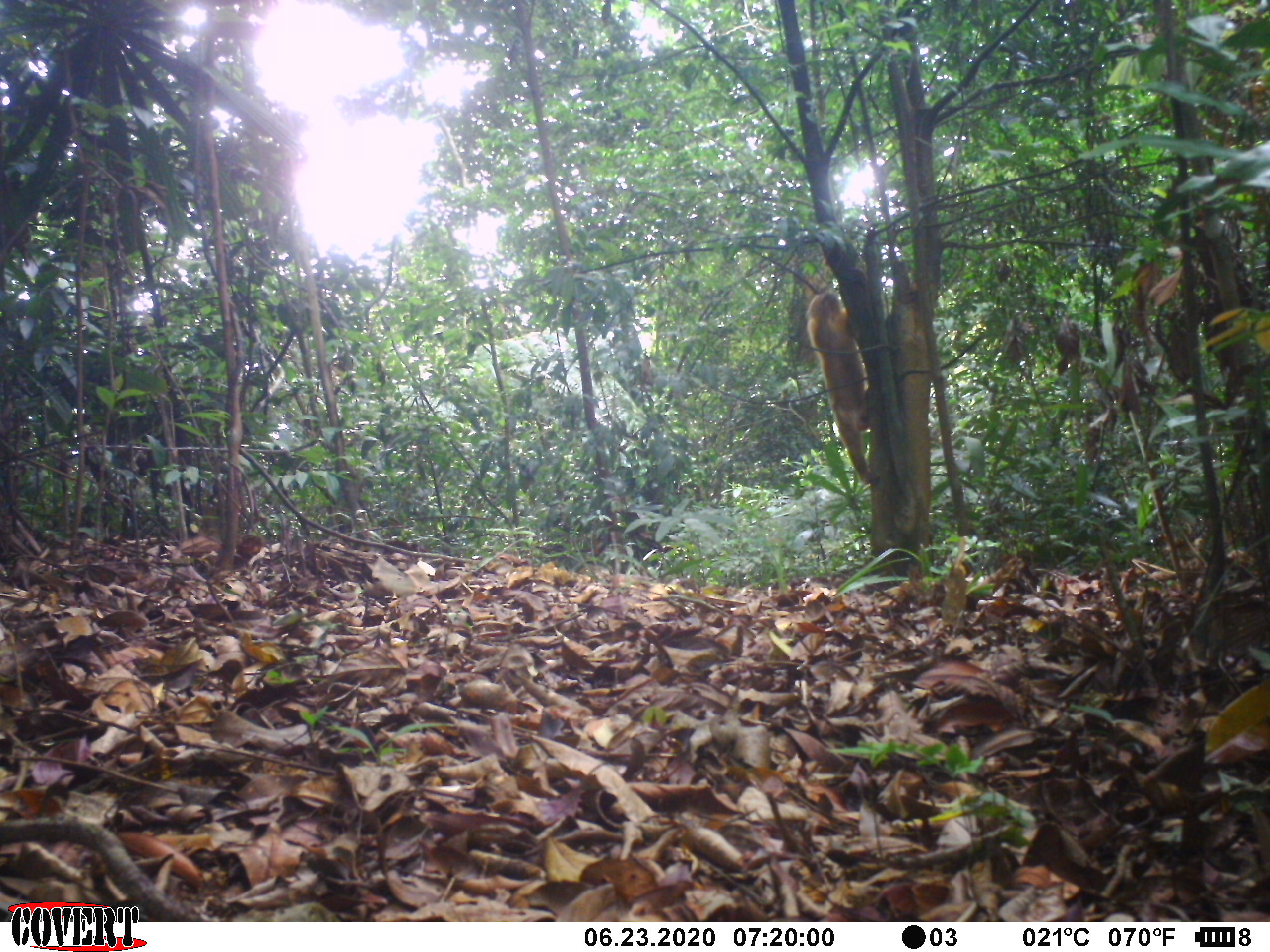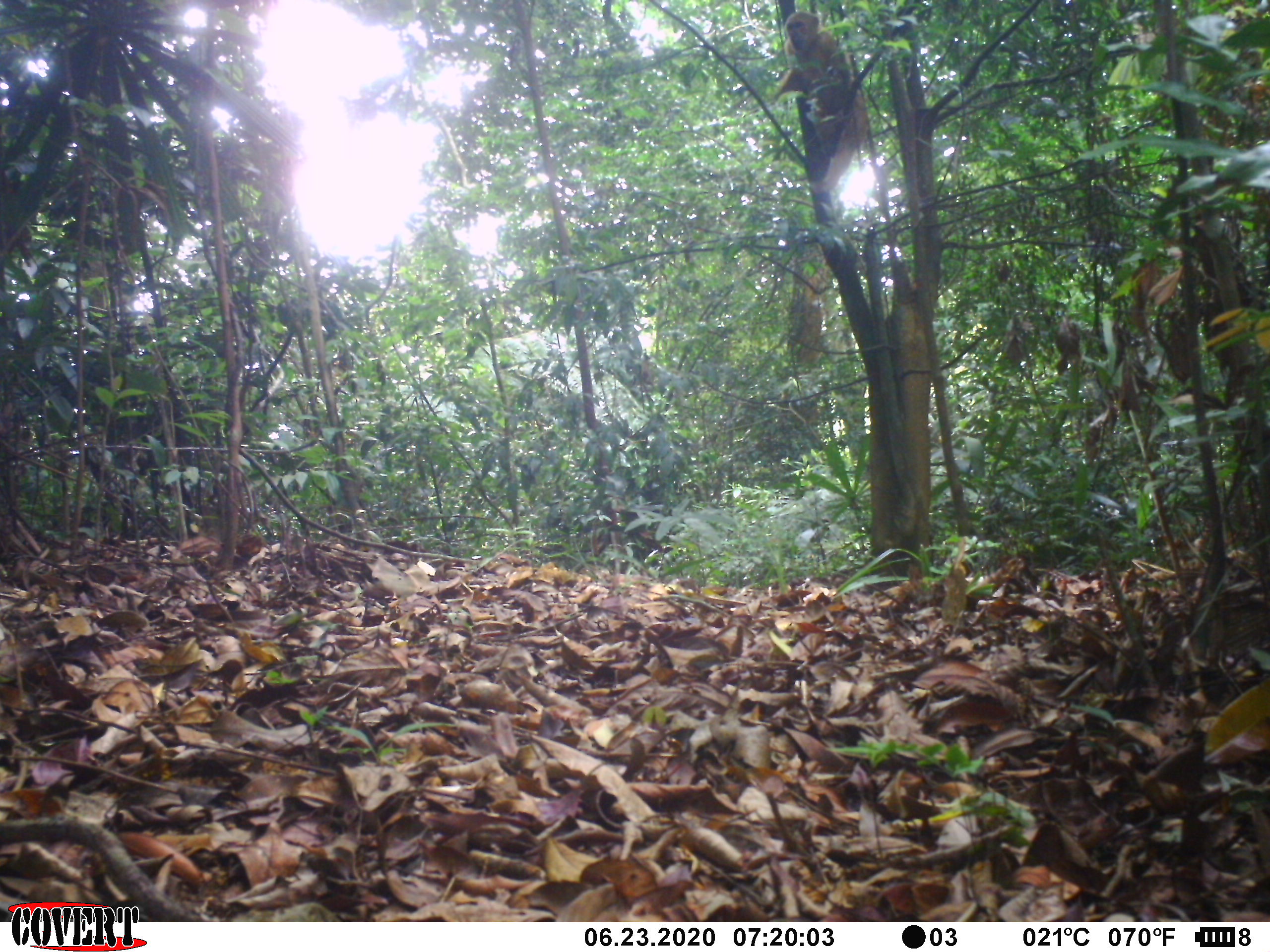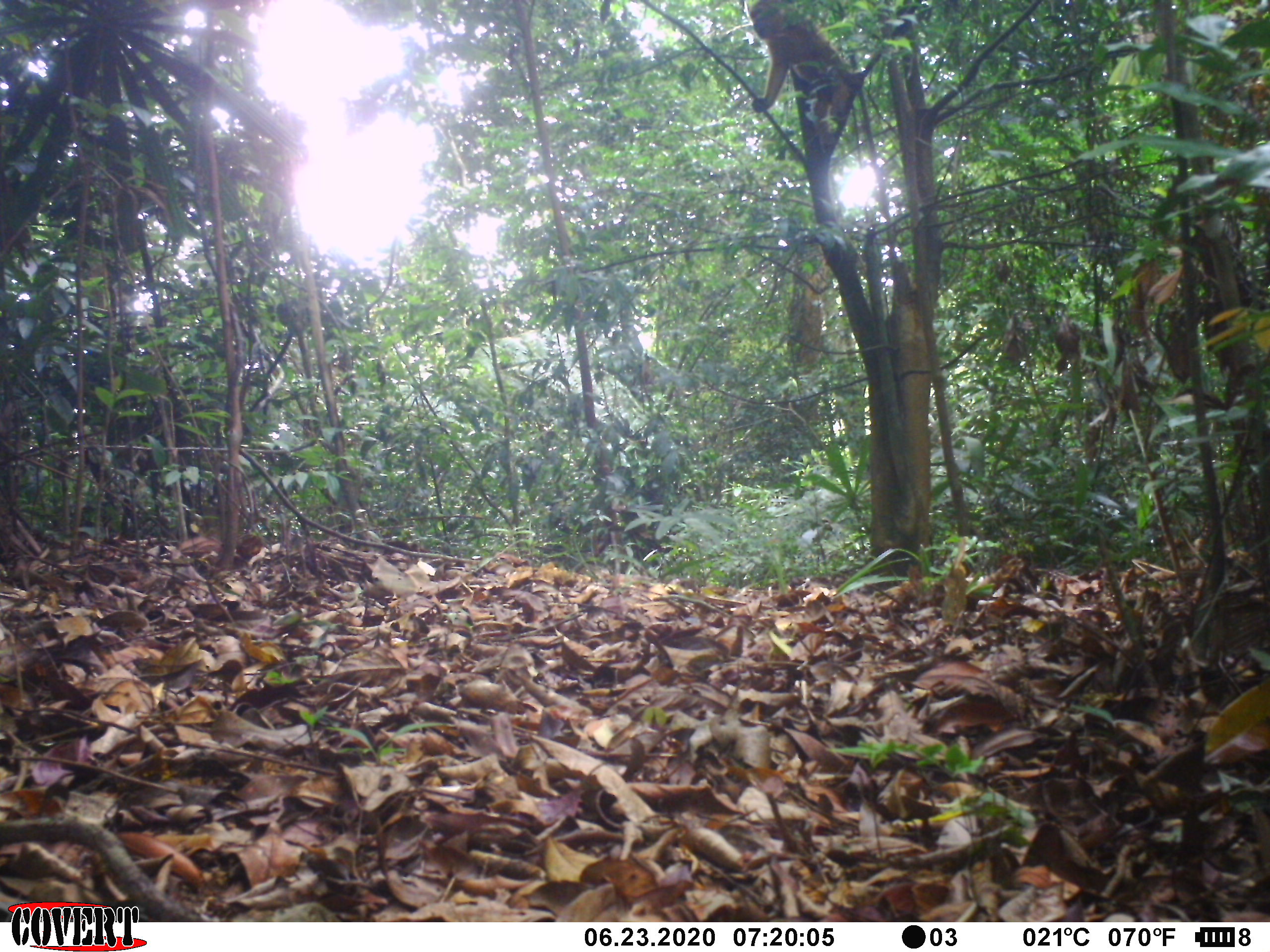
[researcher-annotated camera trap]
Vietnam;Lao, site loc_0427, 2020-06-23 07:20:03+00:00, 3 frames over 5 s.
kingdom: Animalia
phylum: Chordata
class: Mammalia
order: Primates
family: Cercopithecidae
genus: Macaca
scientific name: Macaca arctoides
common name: stump-tailed macaque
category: stump tailed macaque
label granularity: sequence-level